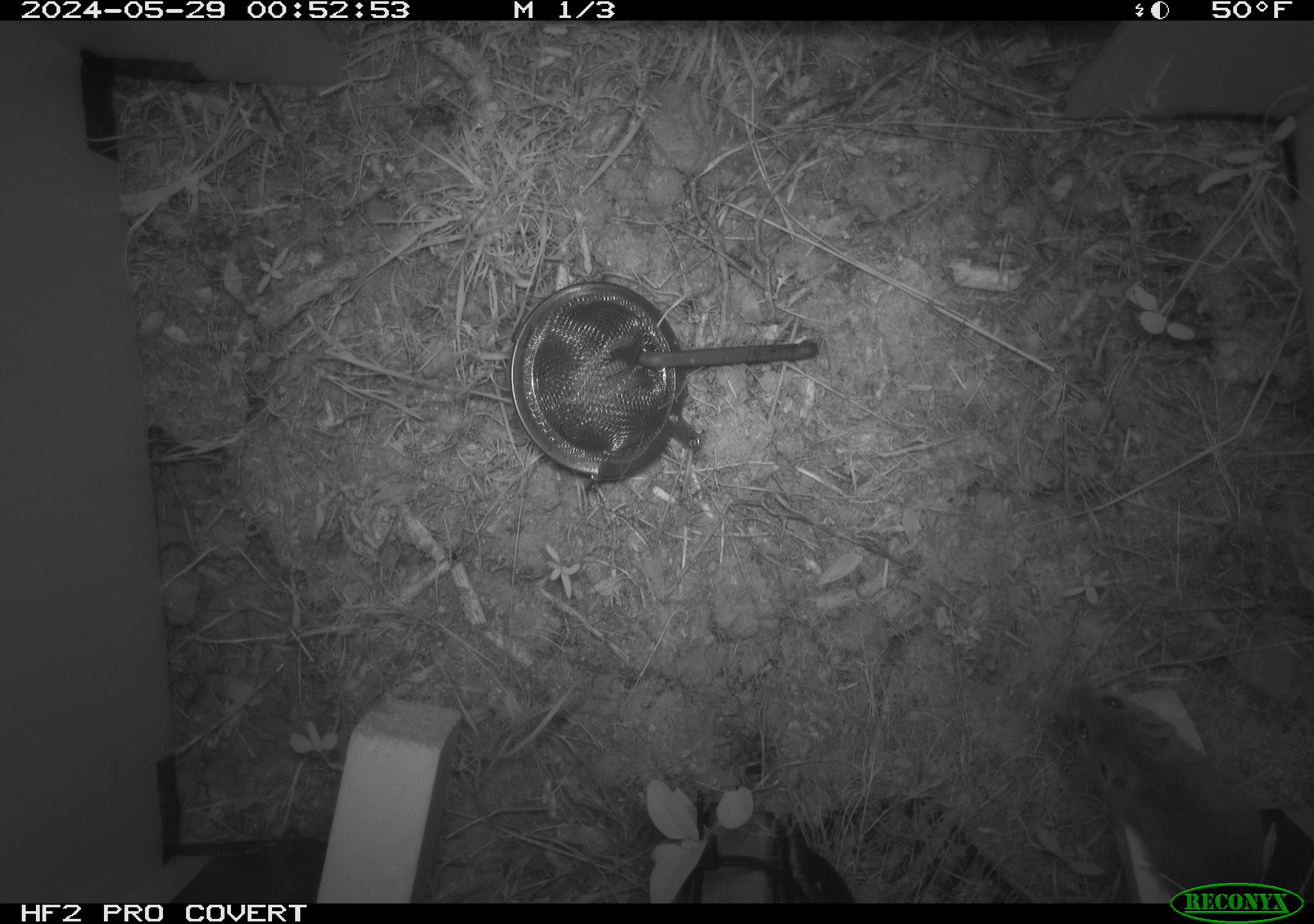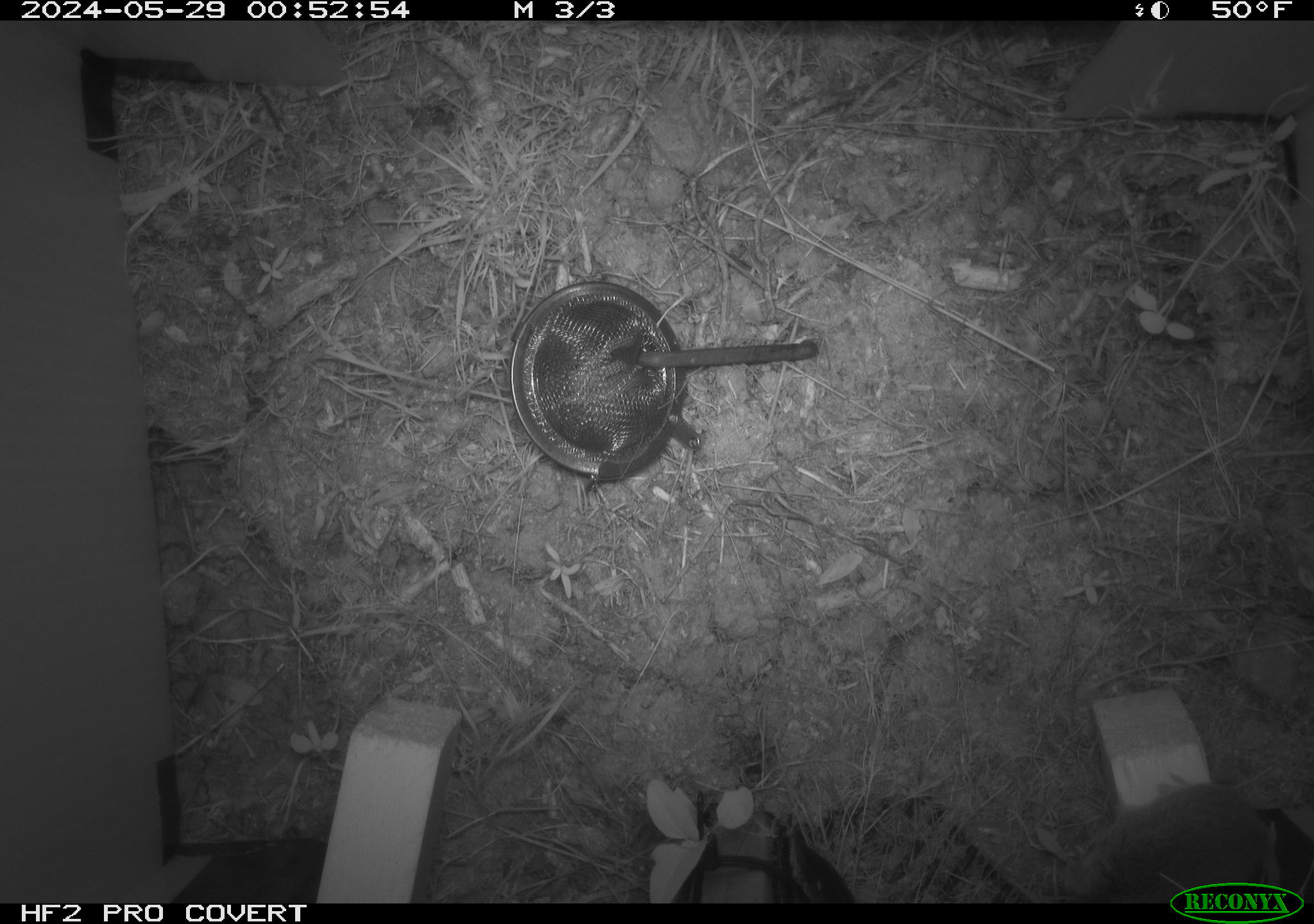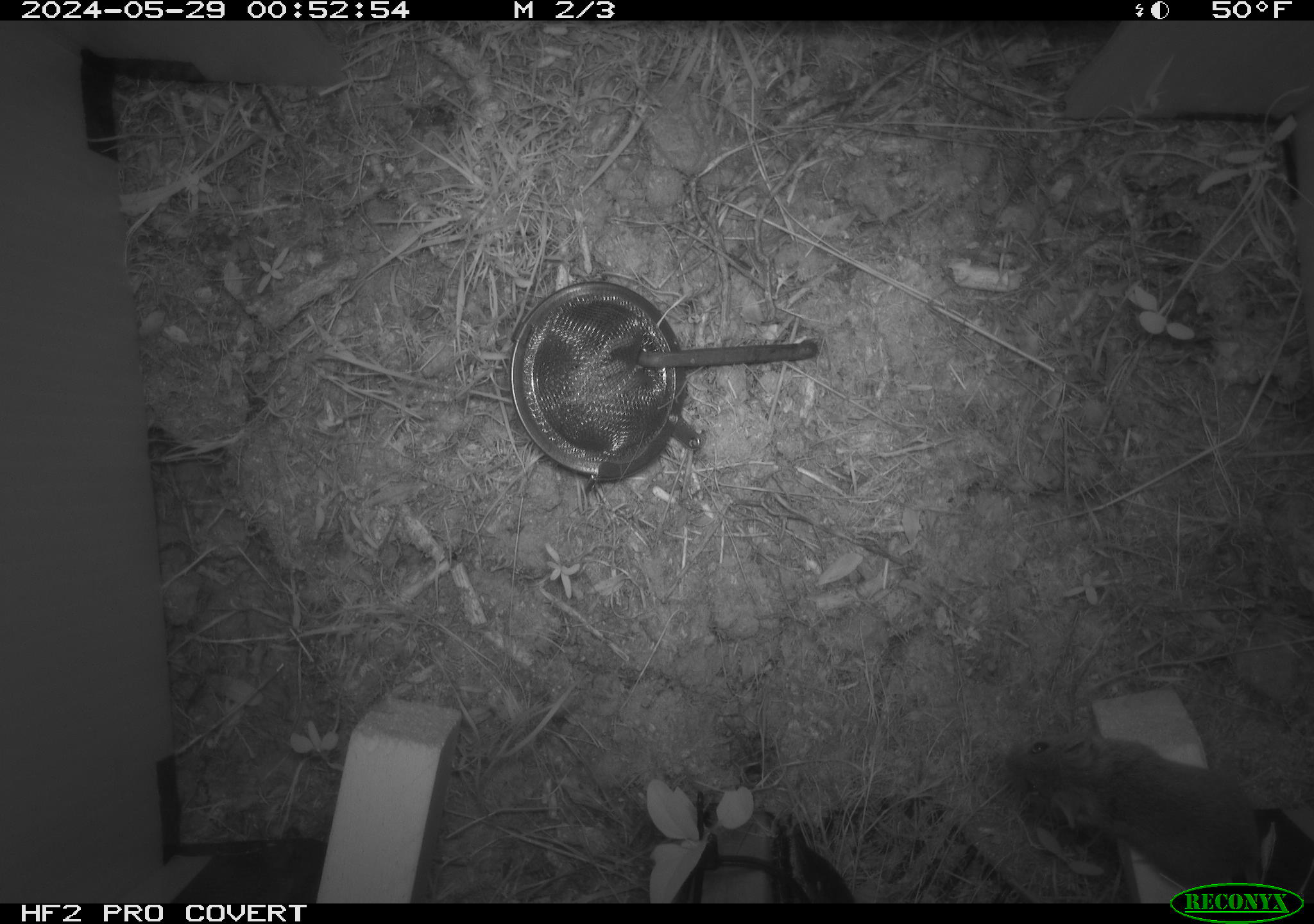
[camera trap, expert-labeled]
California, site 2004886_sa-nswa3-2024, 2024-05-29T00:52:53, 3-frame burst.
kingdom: Animalia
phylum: Chordata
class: Mammalia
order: Rodentia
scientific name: Rodentia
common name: rodent